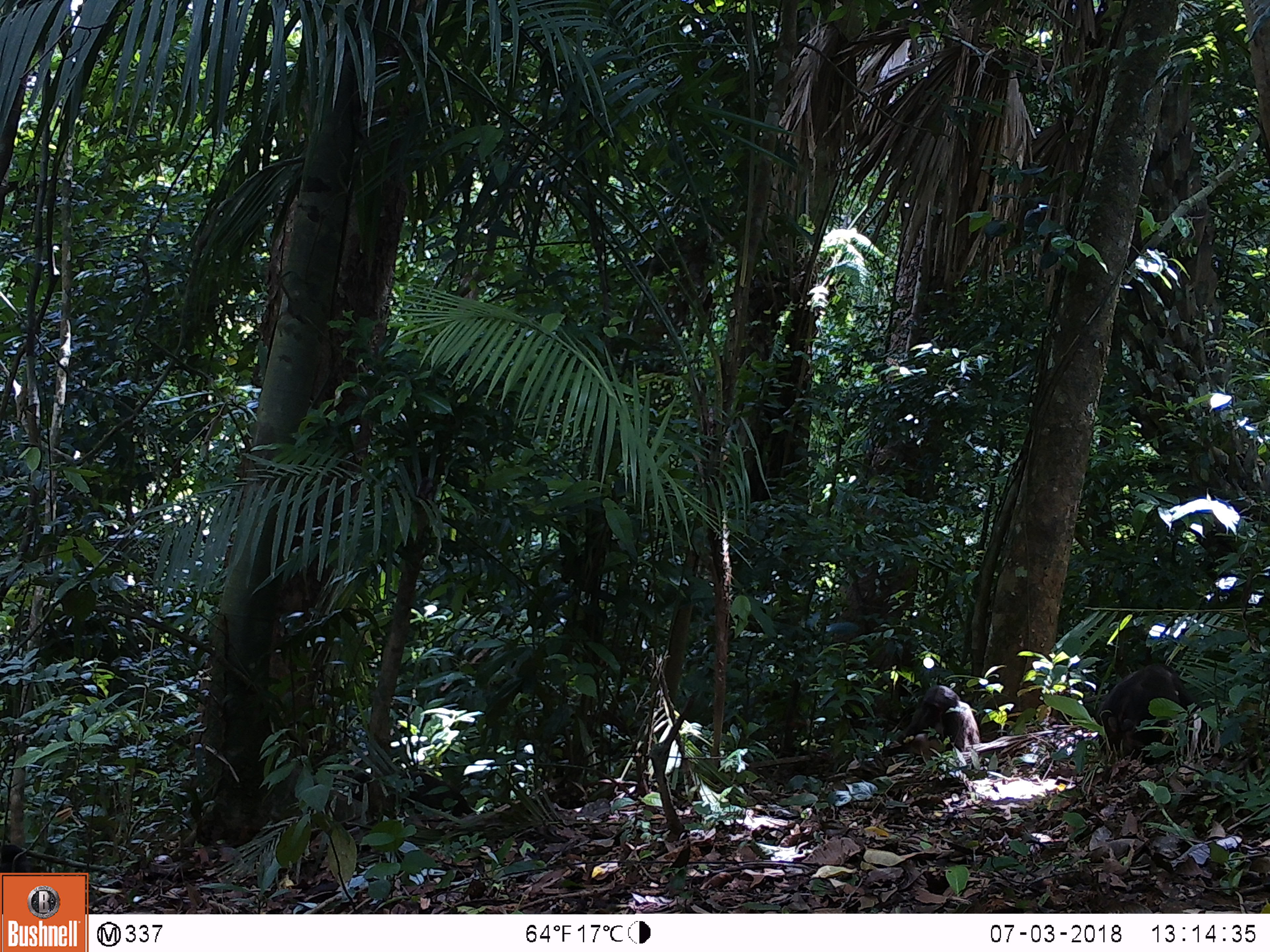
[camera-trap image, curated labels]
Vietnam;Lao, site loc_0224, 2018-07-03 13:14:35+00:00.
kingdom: Animalia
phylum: Chordata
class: Mammalia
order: Primates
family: Cercopithecidae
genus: Macaca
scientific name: Macaca arctoides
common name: stump-tailed macaque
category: stump tailed macaque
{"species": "stump tailed macaque (stump-tailed macaque) (Macaca arctoides)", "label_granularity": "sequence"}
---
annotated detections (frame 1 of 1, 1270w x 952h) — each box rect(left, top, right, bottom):
stump tailed macaque: rect(1094, 662, 1205, 766); rect(881, 684, 981, 766); rect(347, 771, 473, 821)